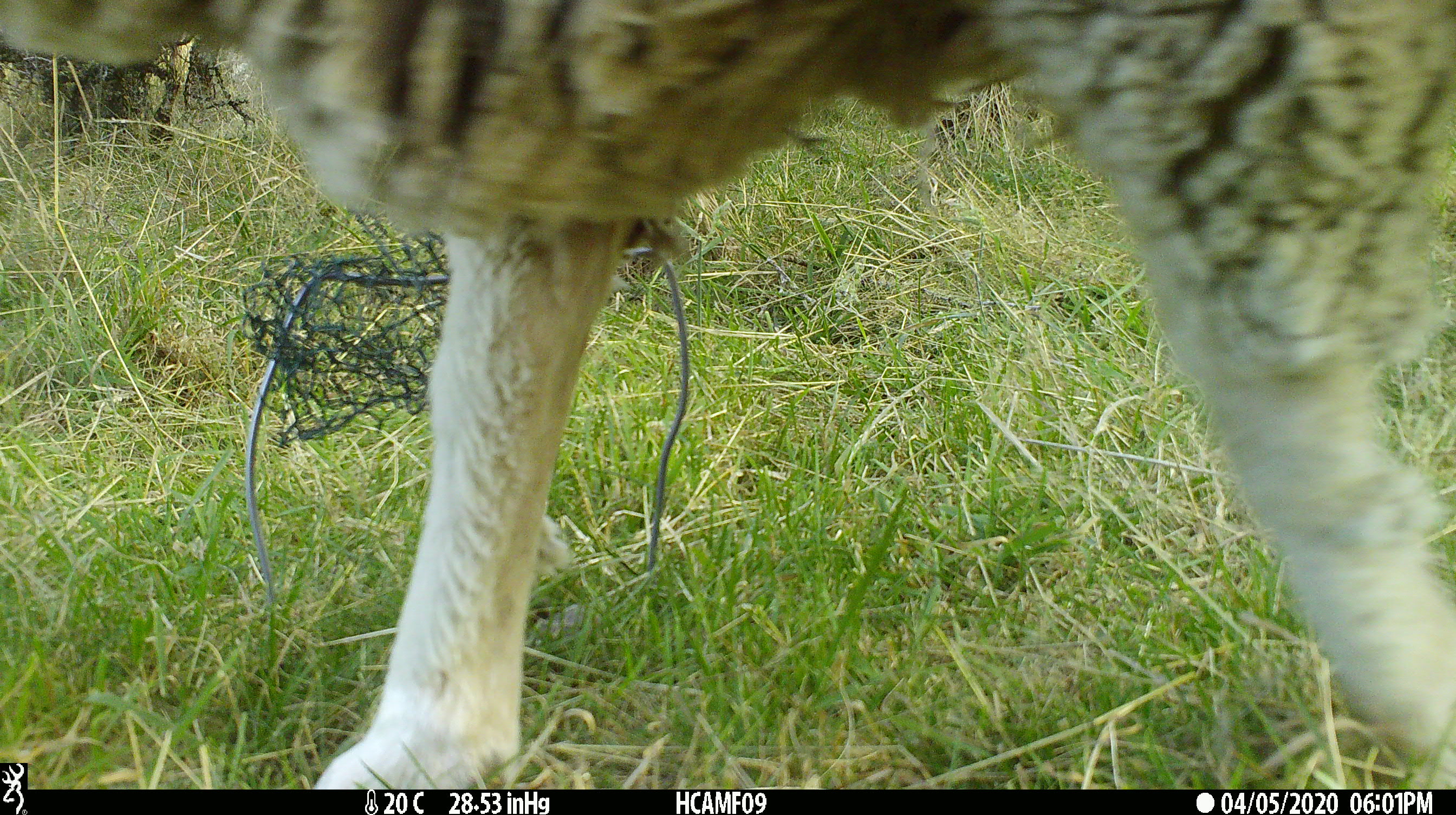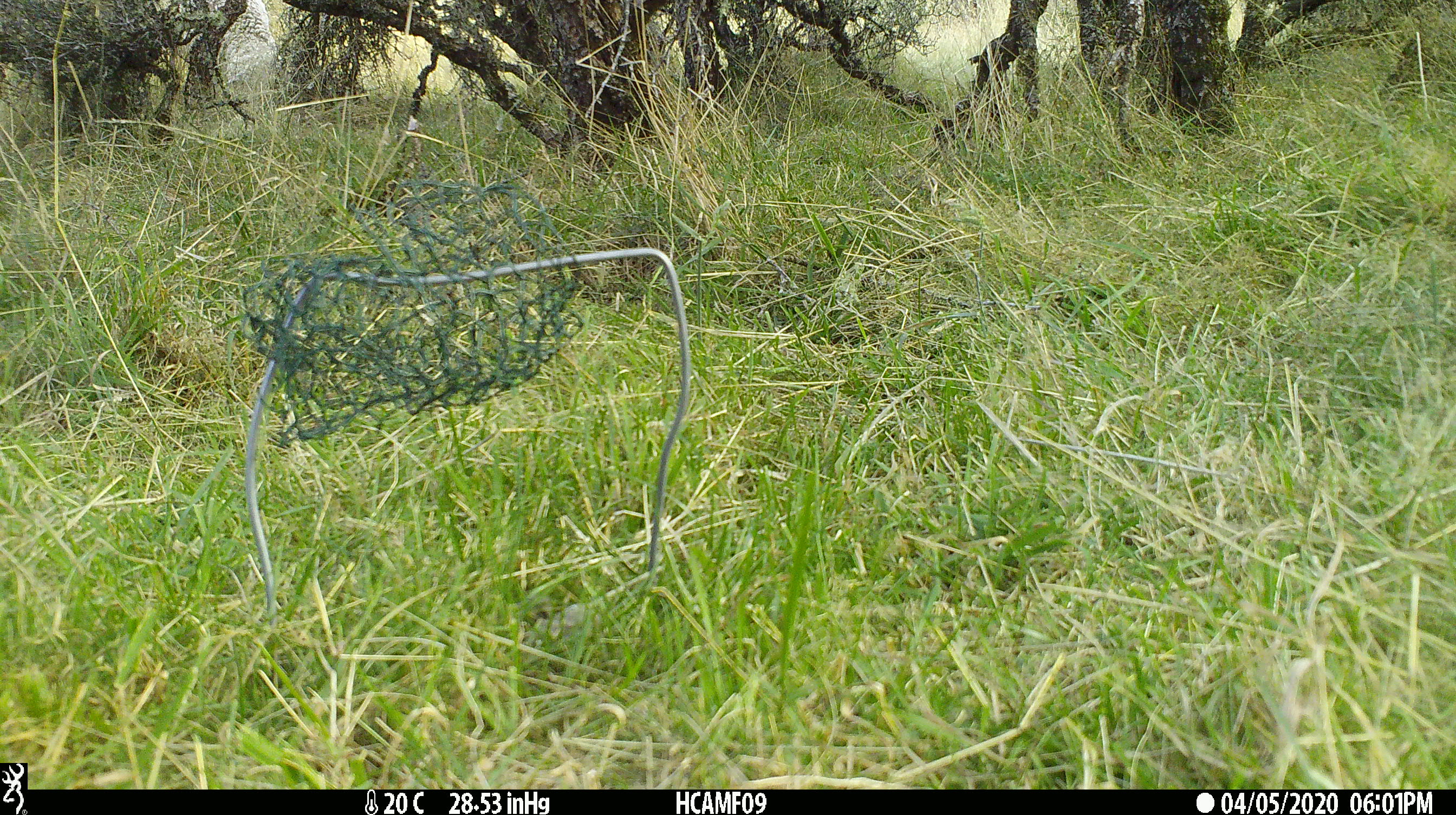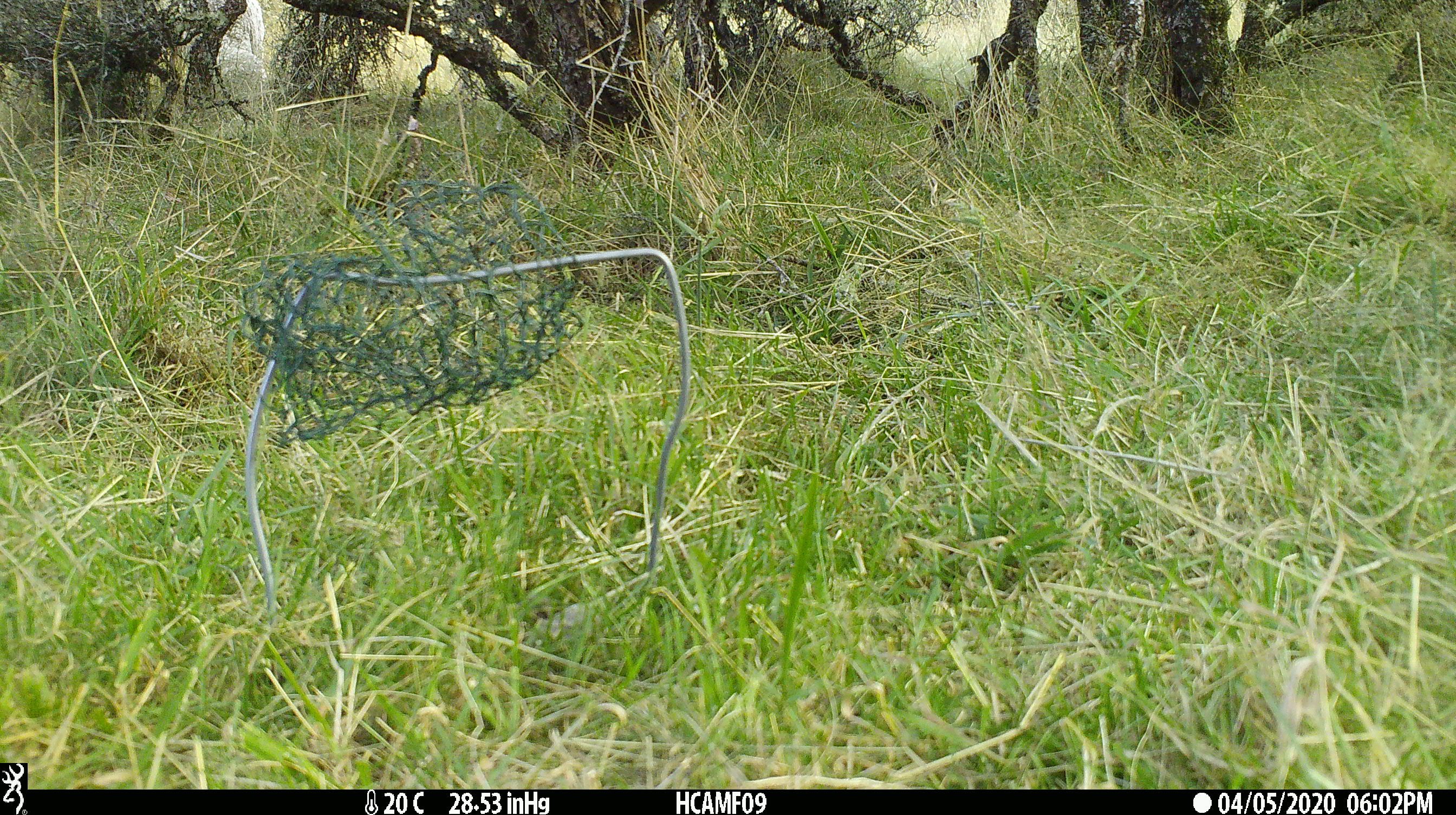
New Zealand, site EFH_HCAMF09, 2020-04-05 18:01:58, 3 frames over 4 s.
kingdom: Animalia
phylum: Chordata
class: Mammalia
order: Artiodactyla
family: Bovidae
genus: Ovis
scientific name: Ovis aries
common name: domestic sheep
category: sheep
Sheep (domestic sheep) (Ovis aries).